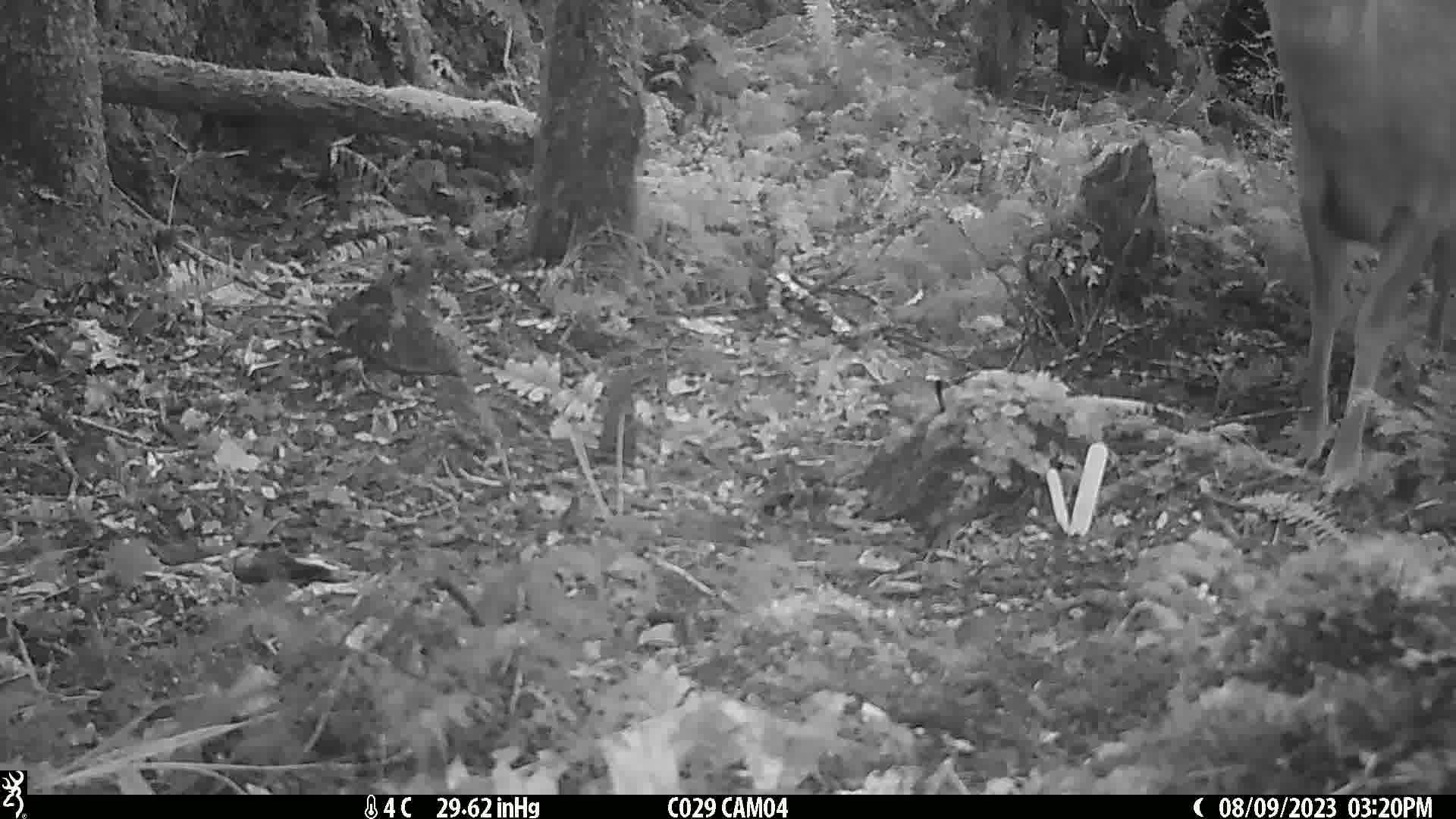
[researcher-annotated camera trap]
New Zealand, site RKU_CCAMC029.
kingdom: Animalia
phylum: Chordata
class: Mammalia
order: Artiodactyla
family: Cervidae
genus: Odocoileus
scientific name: Odocoileus virginianus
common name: white-tailed deer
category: white tailed deer